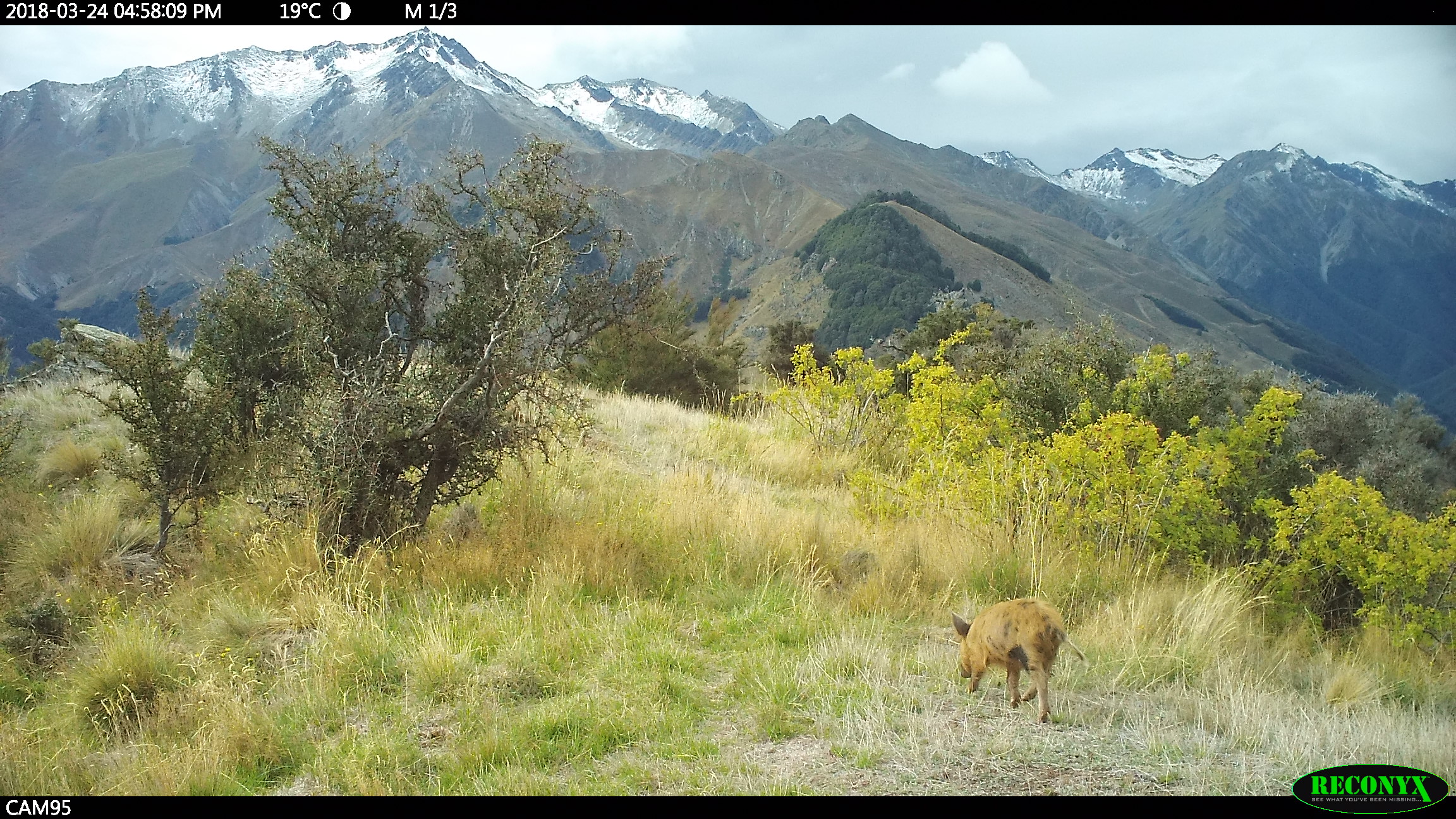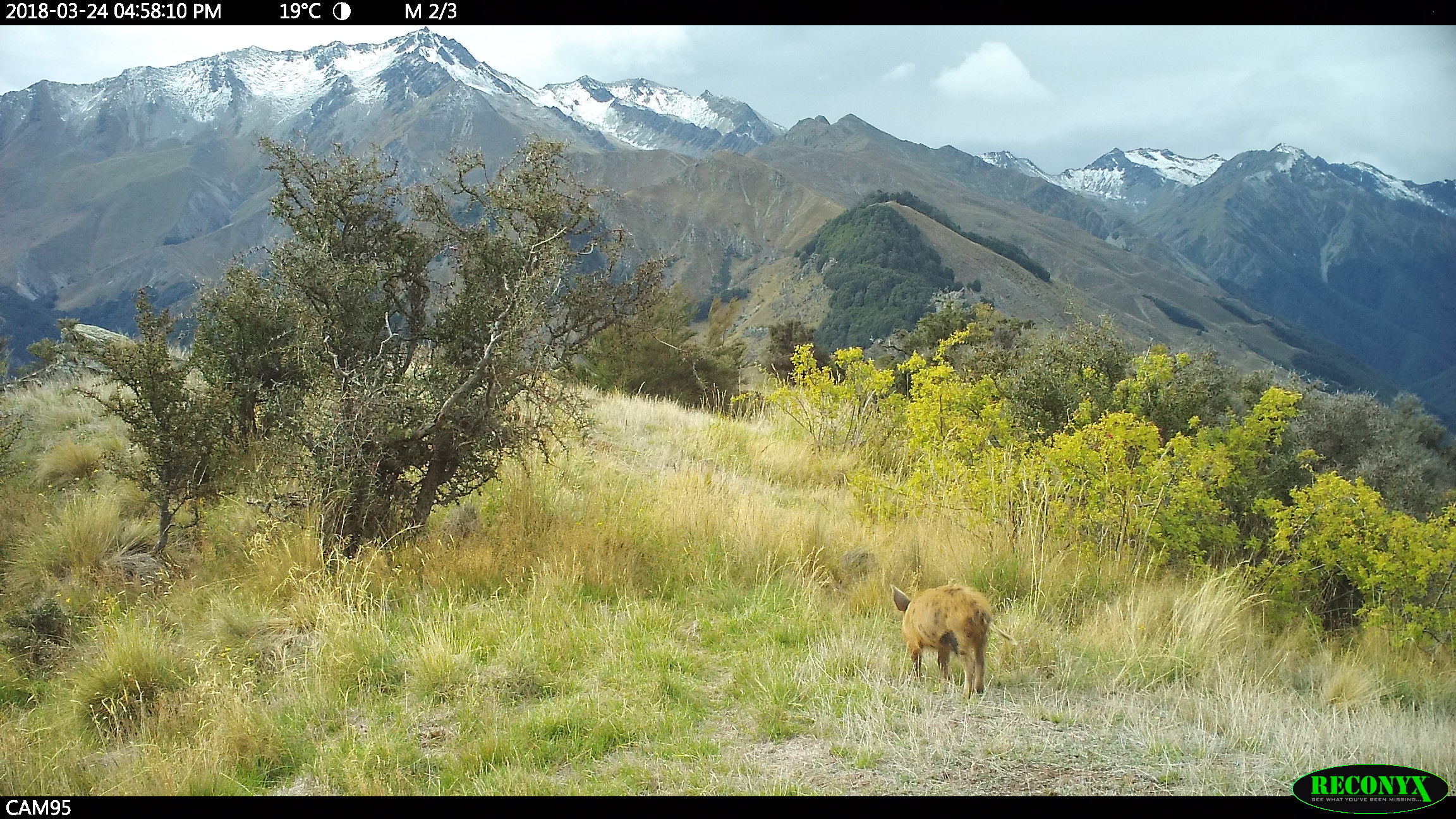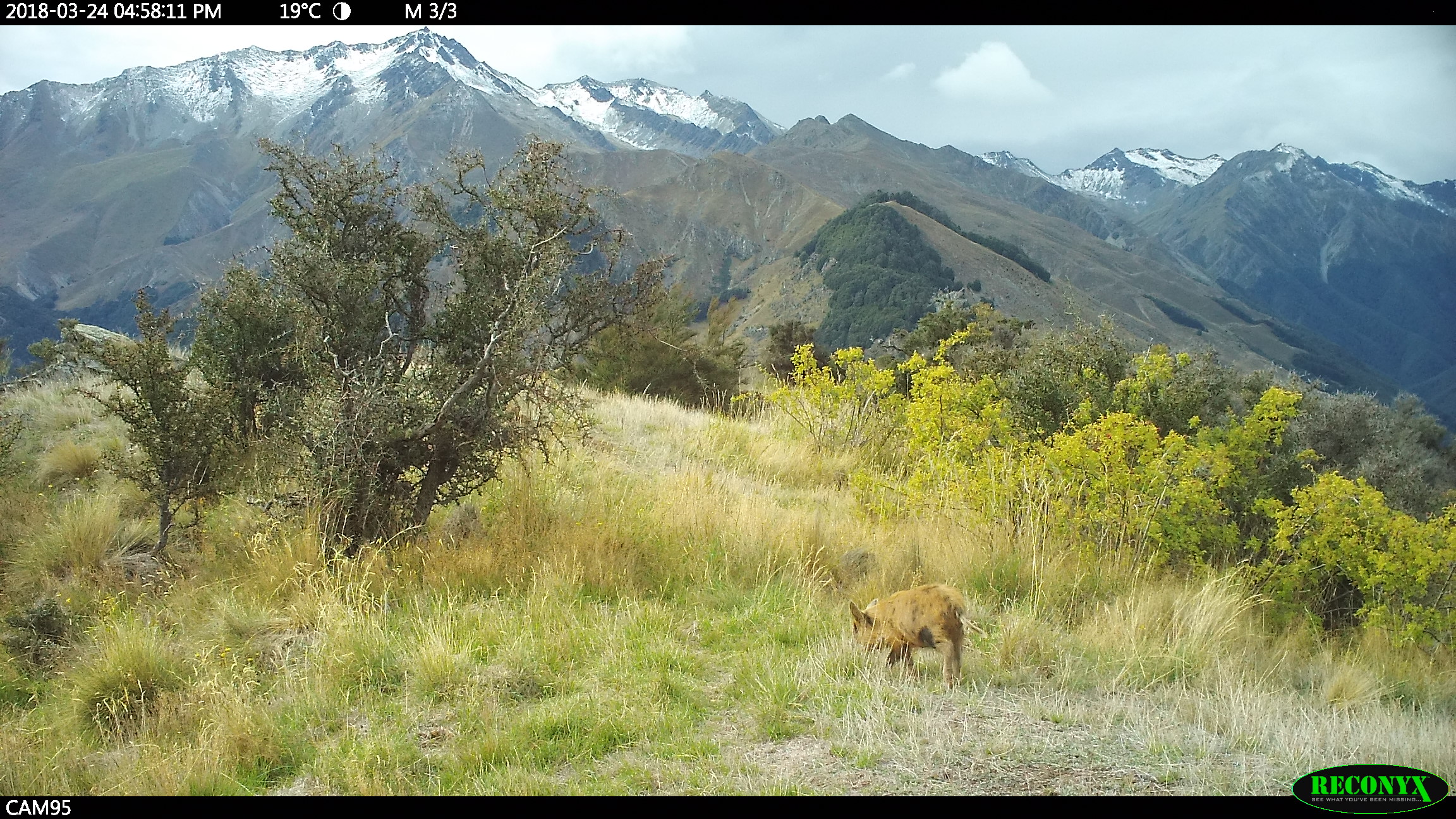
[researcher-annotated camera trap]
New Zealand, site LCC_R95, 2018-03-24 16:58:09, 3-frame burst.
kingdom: Animalia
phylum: Chordata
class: Mammalia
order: Artiodactyla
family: Suidae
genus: Sus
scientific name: Sus scrofa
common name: pig